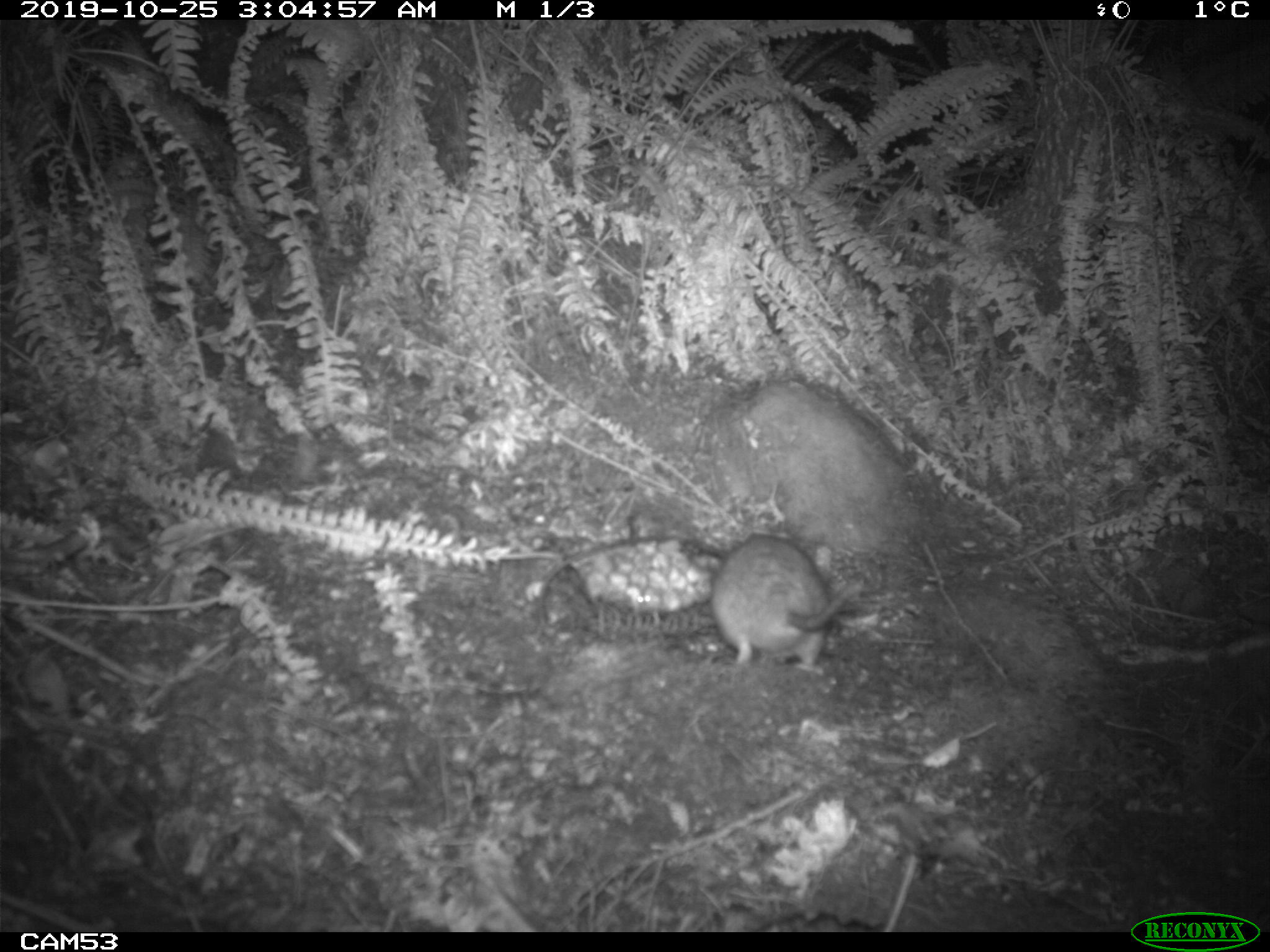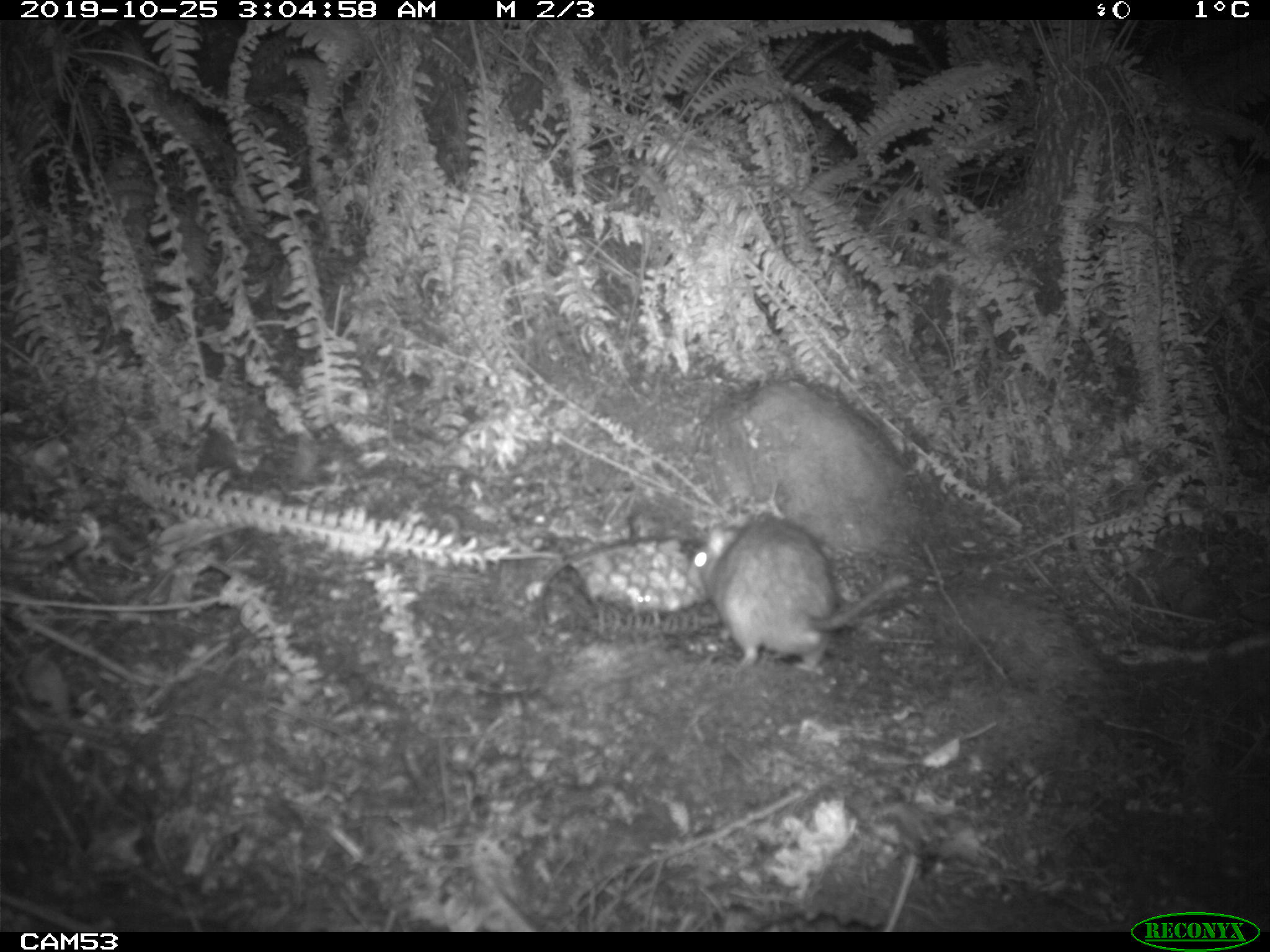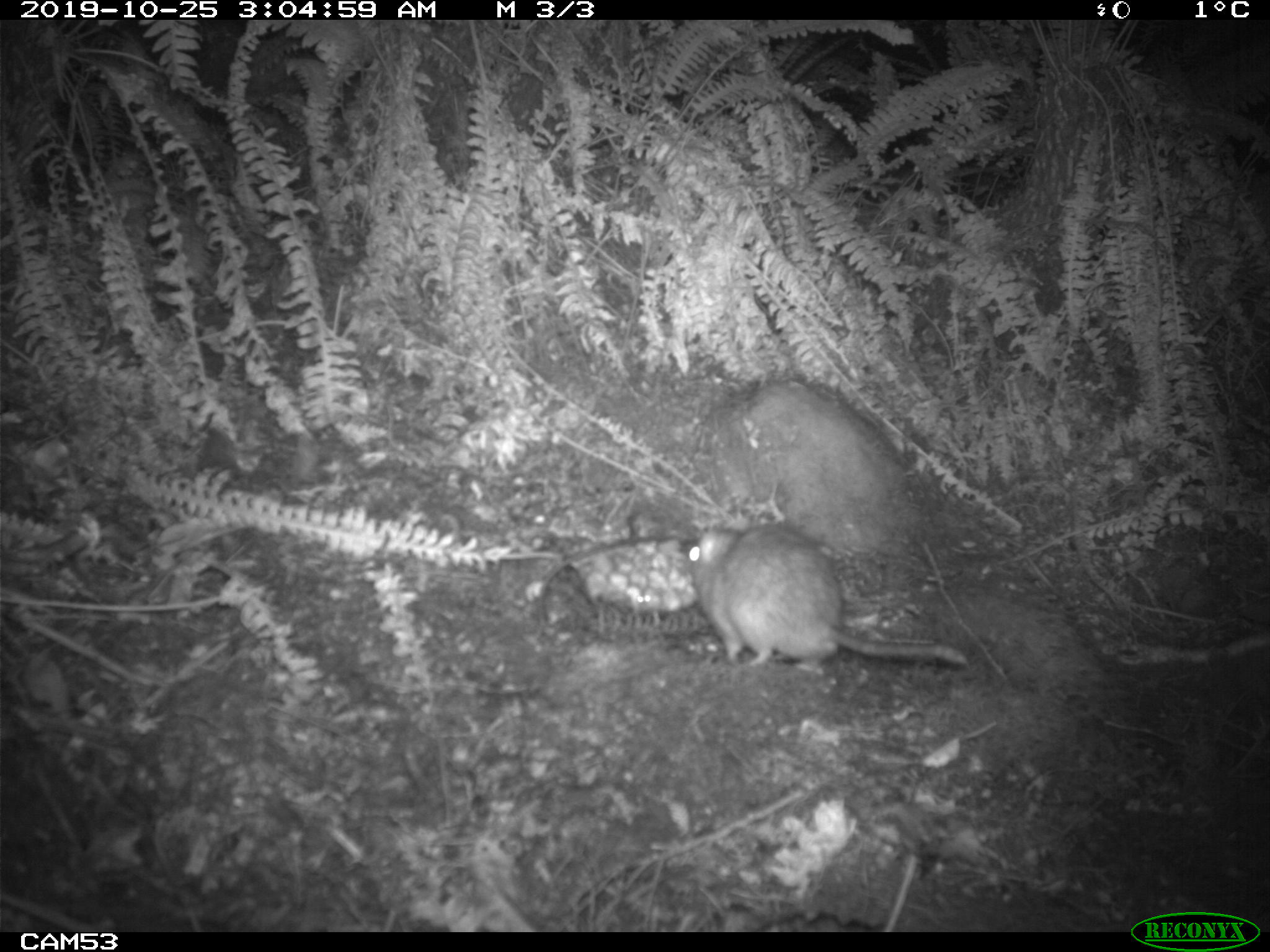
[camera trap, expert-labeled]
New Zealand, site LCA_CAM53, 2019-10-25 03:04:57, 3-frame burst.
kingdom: Animalia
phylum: Chordata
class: Mammalia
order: Rodentia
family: Muridae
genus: Rattus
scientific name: Rattus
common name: rat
Rat (Rattus).